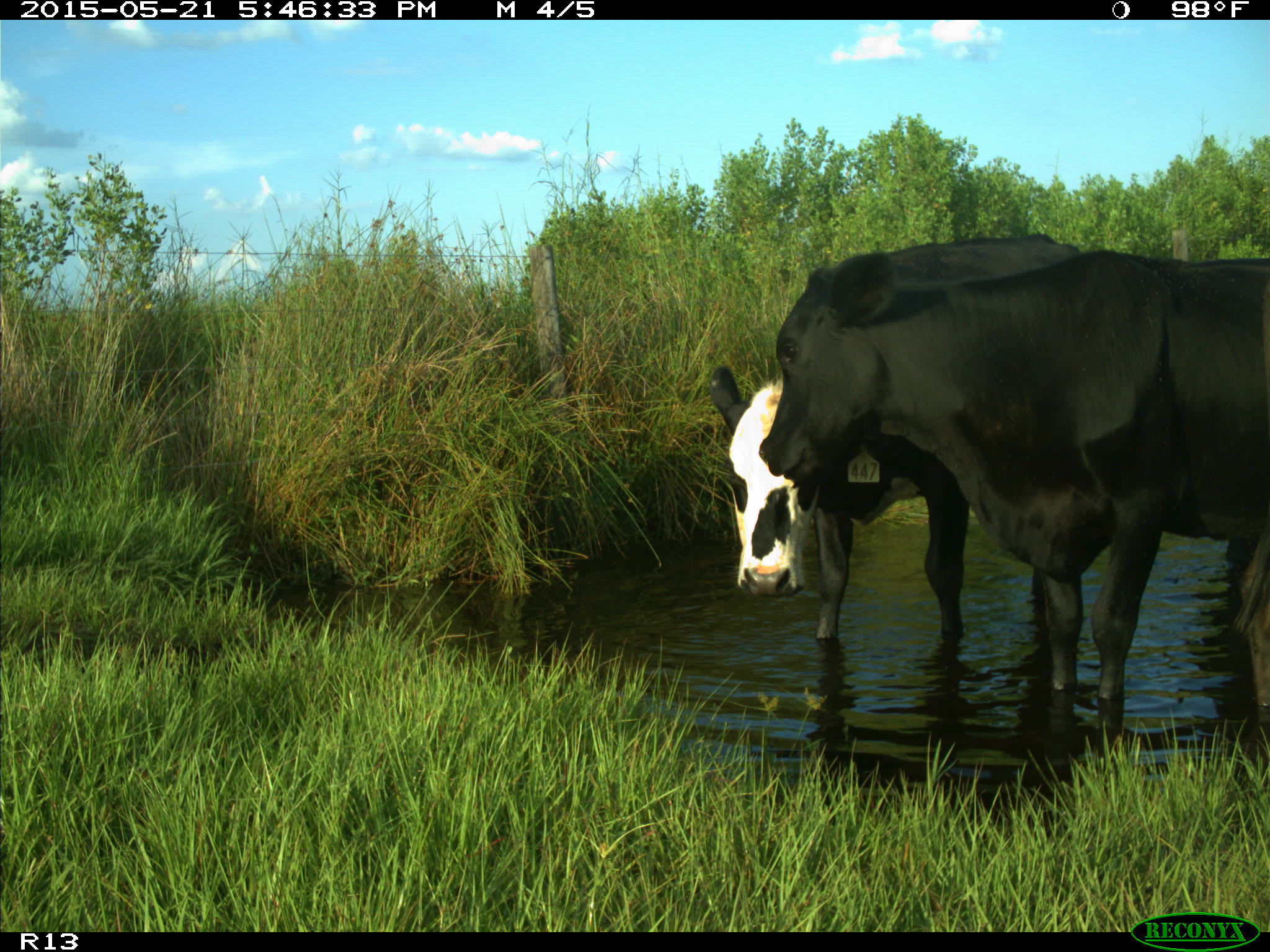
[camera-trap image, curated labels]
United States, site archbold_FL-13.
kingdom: Animalia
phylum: Chordata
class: Mammalia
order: Artiodactyla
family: Bovidae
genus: Bos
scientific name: Bos taurus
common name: domestic cow